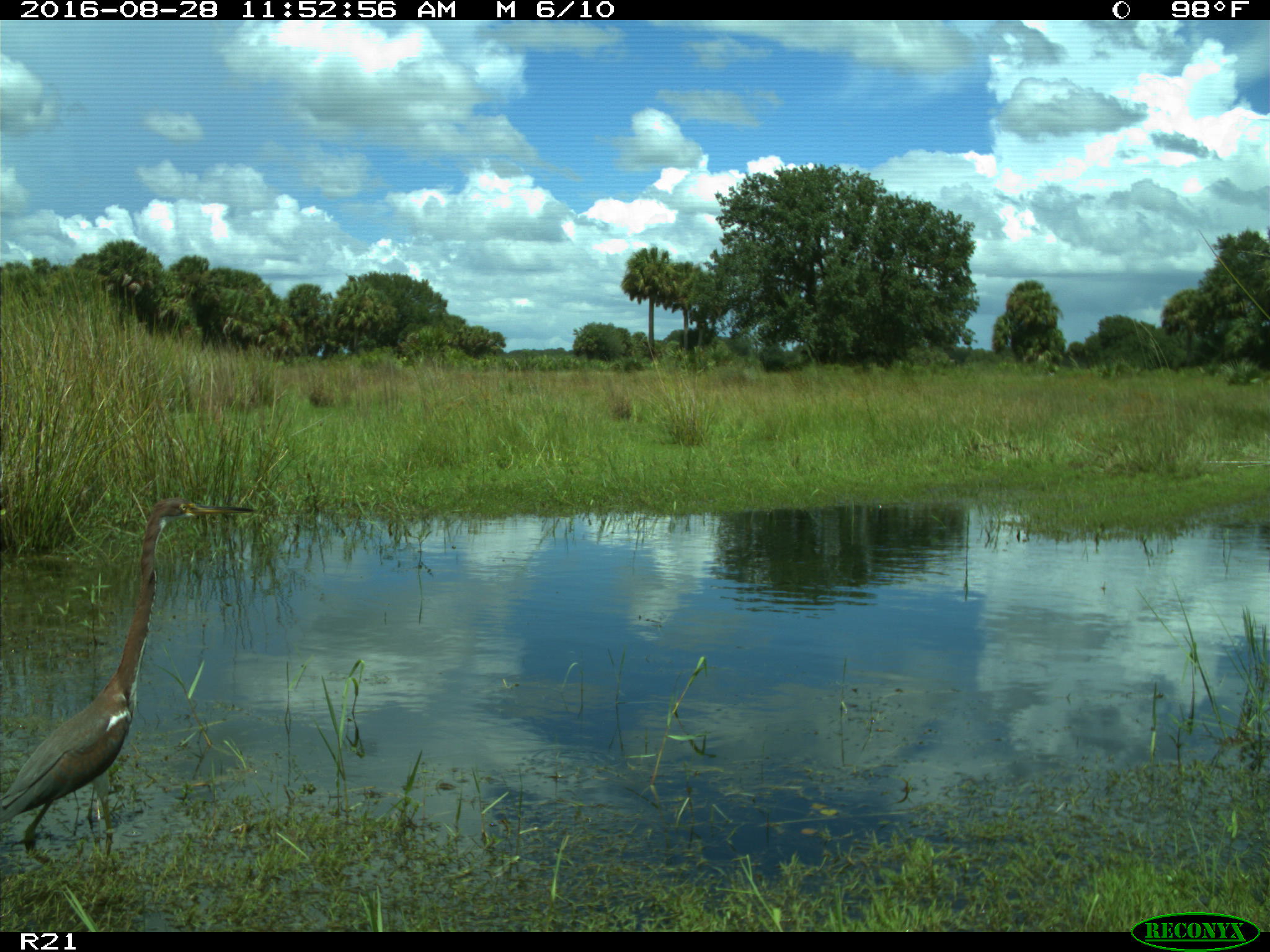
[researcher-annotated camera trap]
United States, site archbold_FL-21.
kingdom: Animalia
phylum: Chordata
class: Aves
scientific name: Aves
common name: birds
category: unidentified bird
Unidentified bird (birds) (Aves).